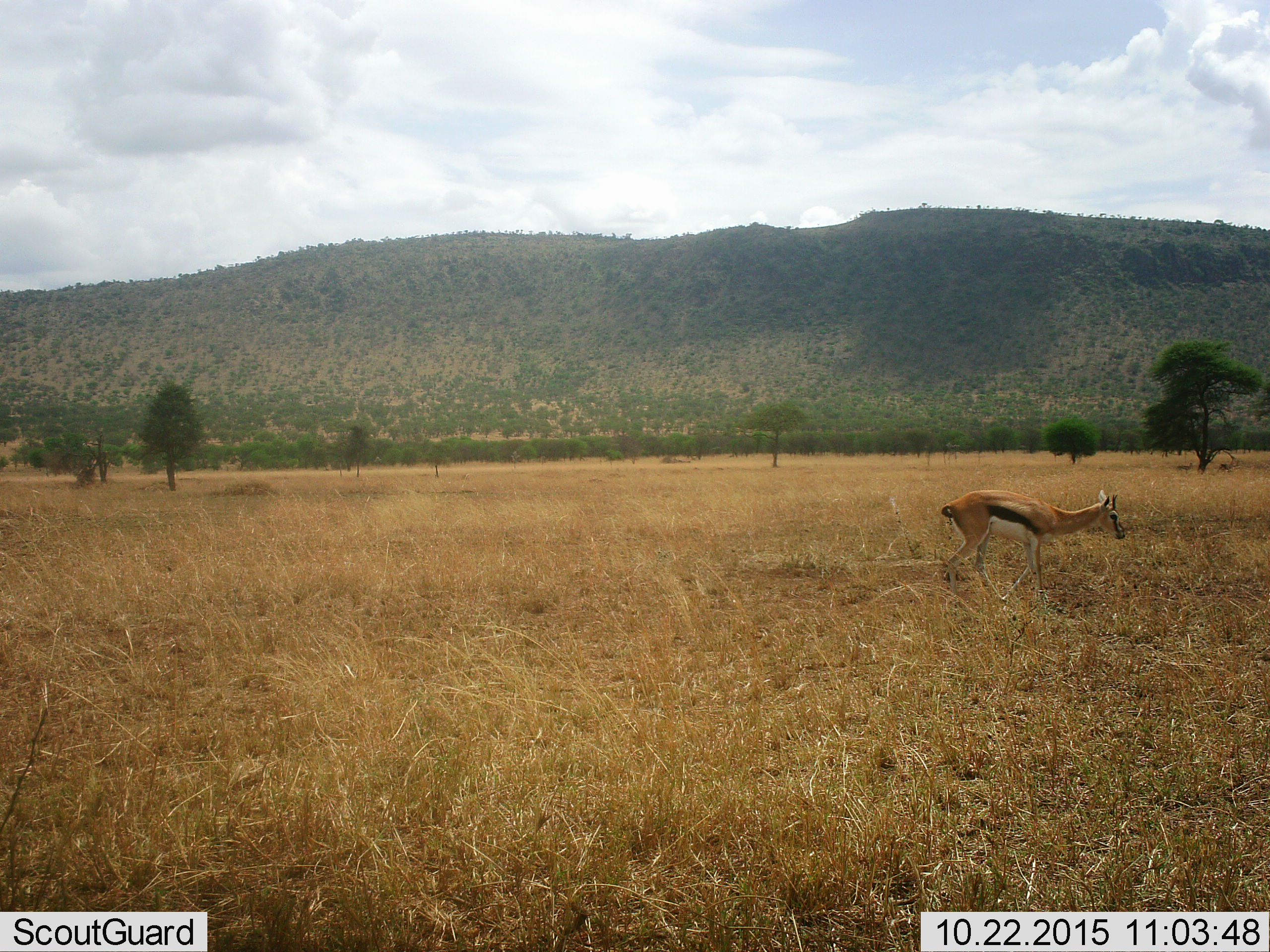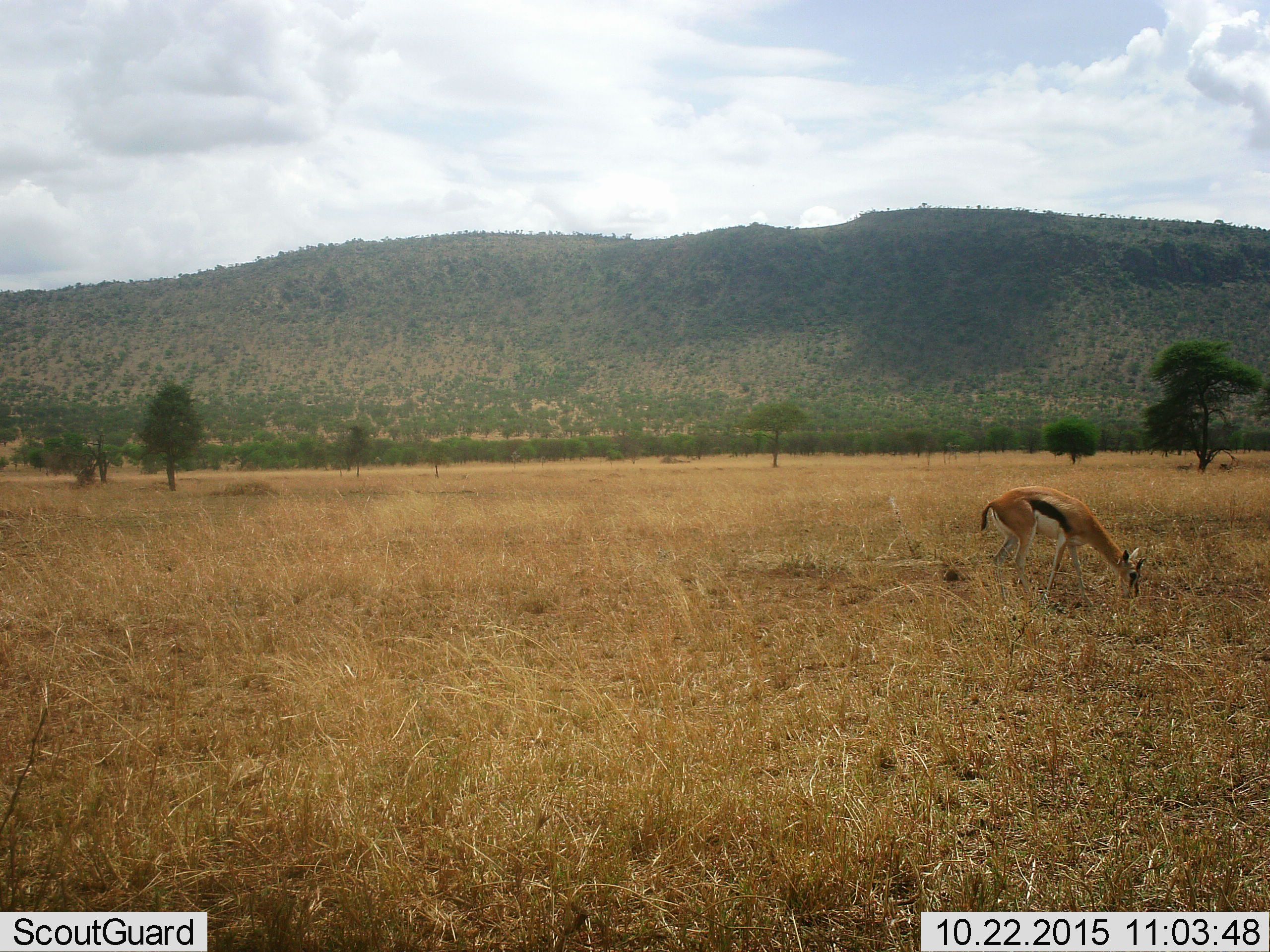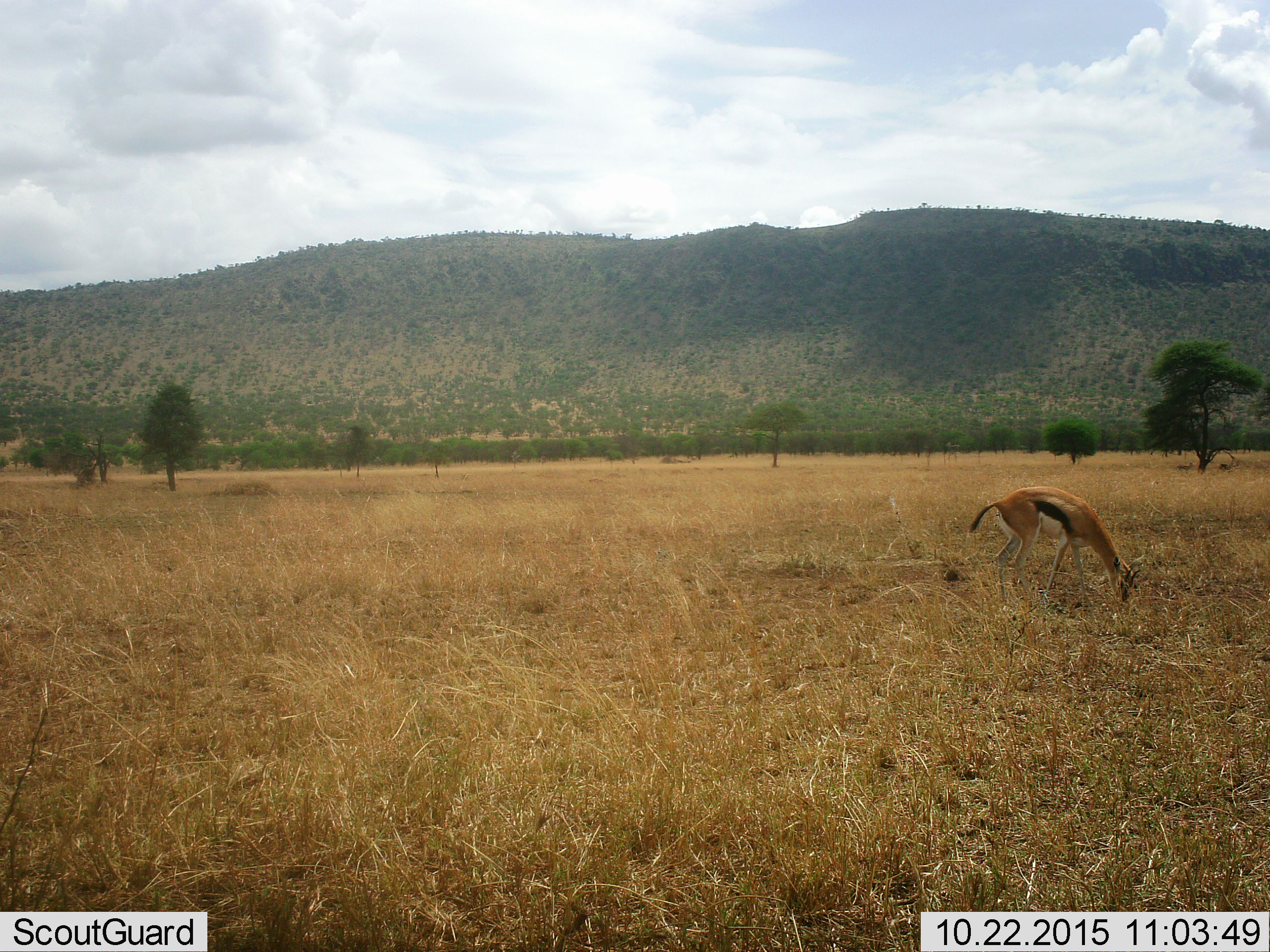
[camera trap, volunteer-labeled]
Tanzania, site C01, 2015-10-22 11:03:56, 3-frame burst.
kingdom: Animalia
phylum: Chordata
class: Mammalia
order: Artiodactyla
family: Bovidae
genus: Eudorcas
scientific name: Eudorcas thomsonii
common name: thomson's gazelle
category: gazellethomsons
Gazellethomsons (thomson's gazelle) (Eudorcas thomsonii), count 1. Behavior (volunteer vote fractions): standing 39%, resting 6%, moving 33%, interacting 0%. Young present (vote fraction): 6%. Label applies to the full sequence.